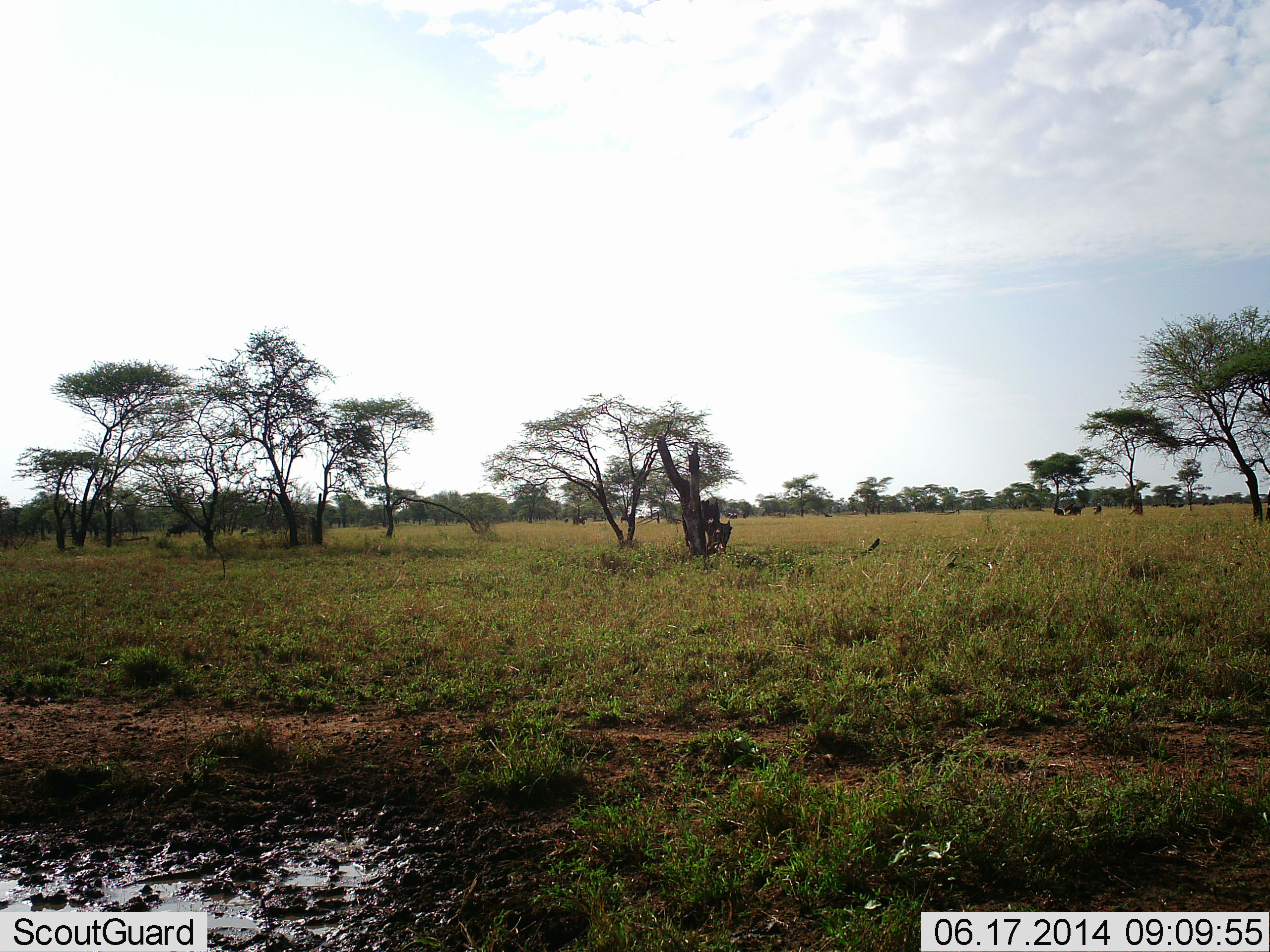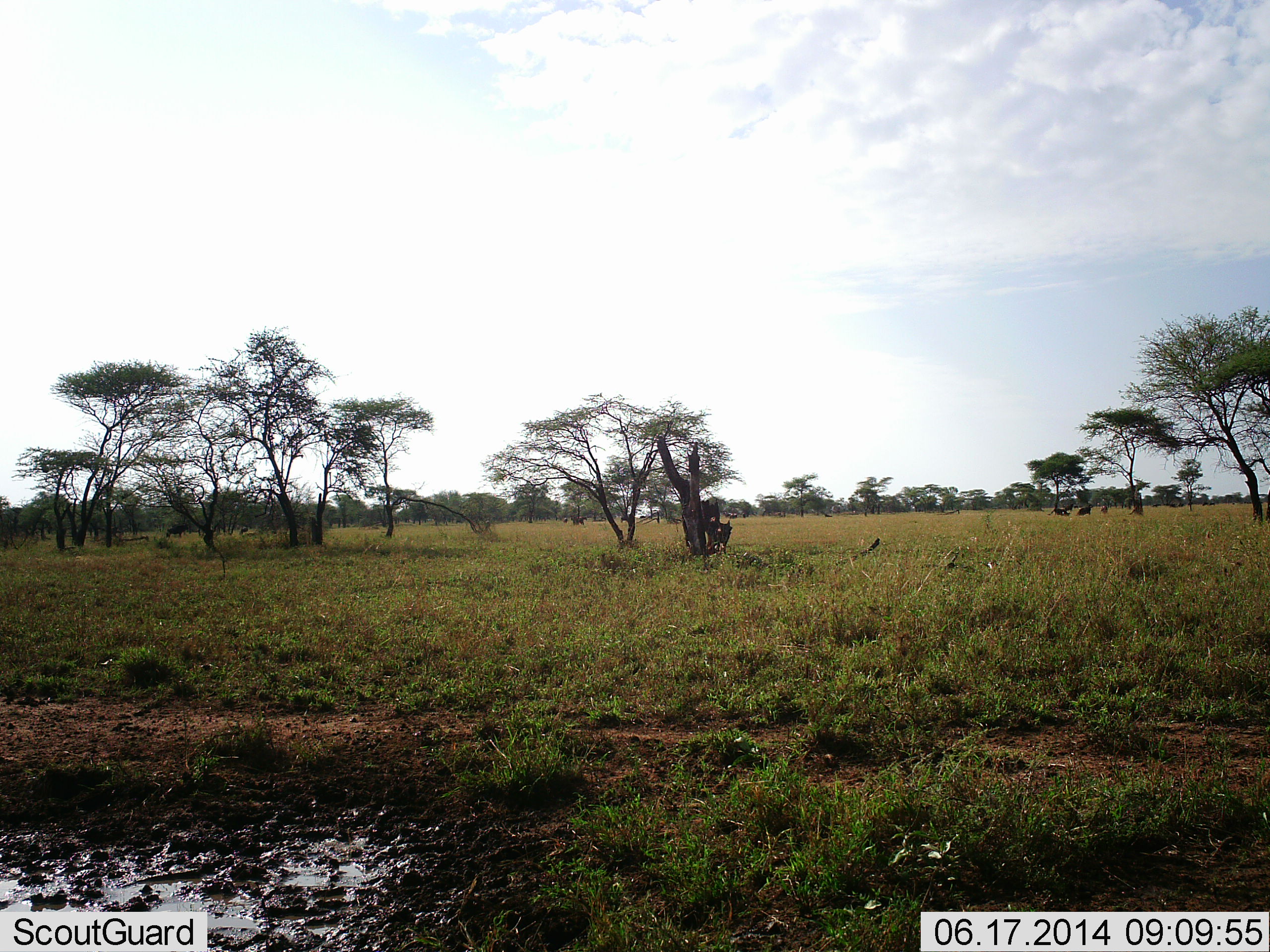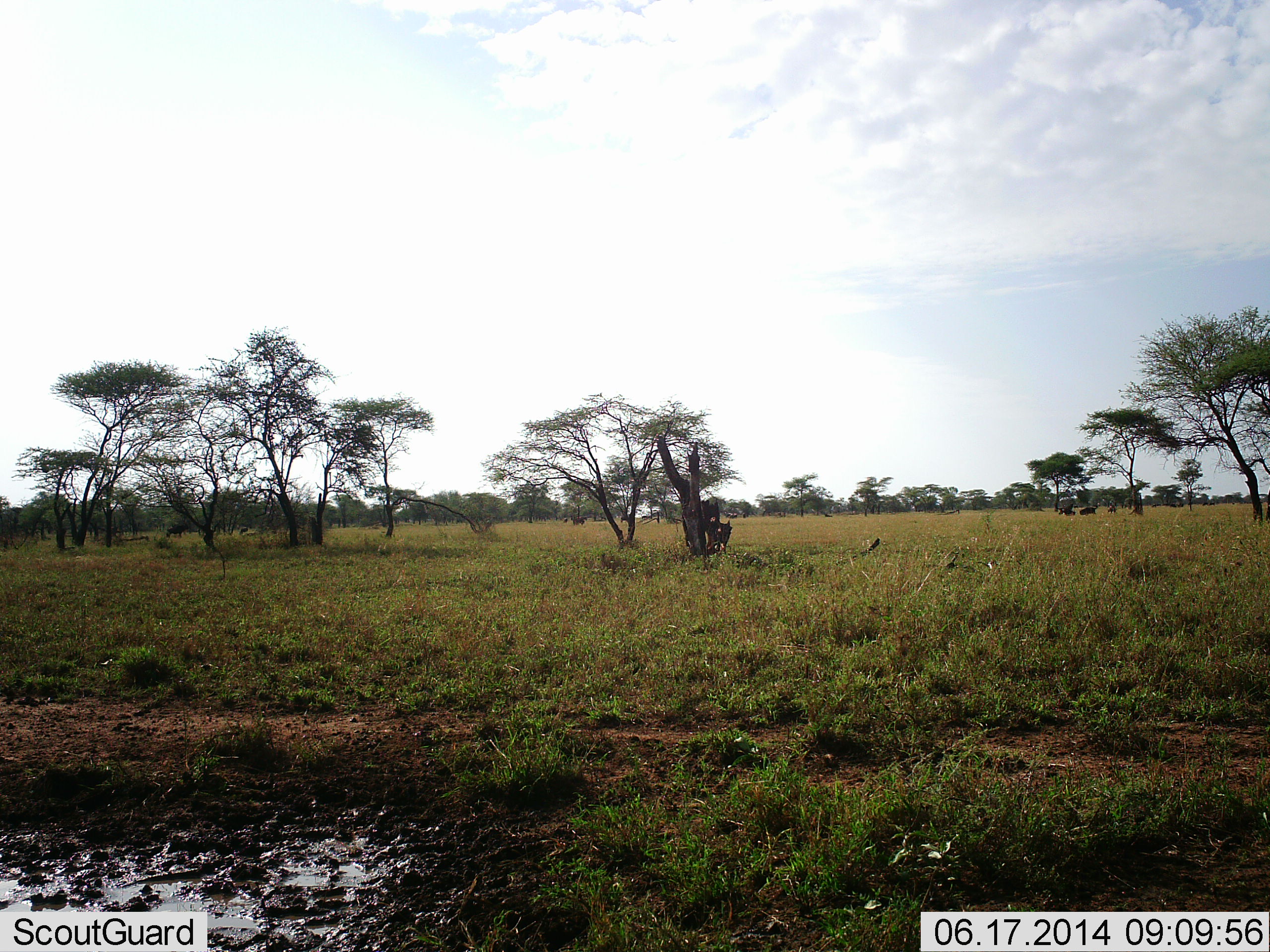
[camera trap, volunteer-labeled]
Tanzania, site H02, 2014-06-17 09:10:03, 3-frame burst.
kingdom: Animalia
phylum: Chordata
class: Mammalia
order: Artiodactyla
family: Bovidae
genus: Connochaetes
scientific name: Connochaetes taurinus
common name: blue wildebeest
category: wildebeest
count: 4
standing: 12%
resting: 0%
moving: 88%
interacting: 0%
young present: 0%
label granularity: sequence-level